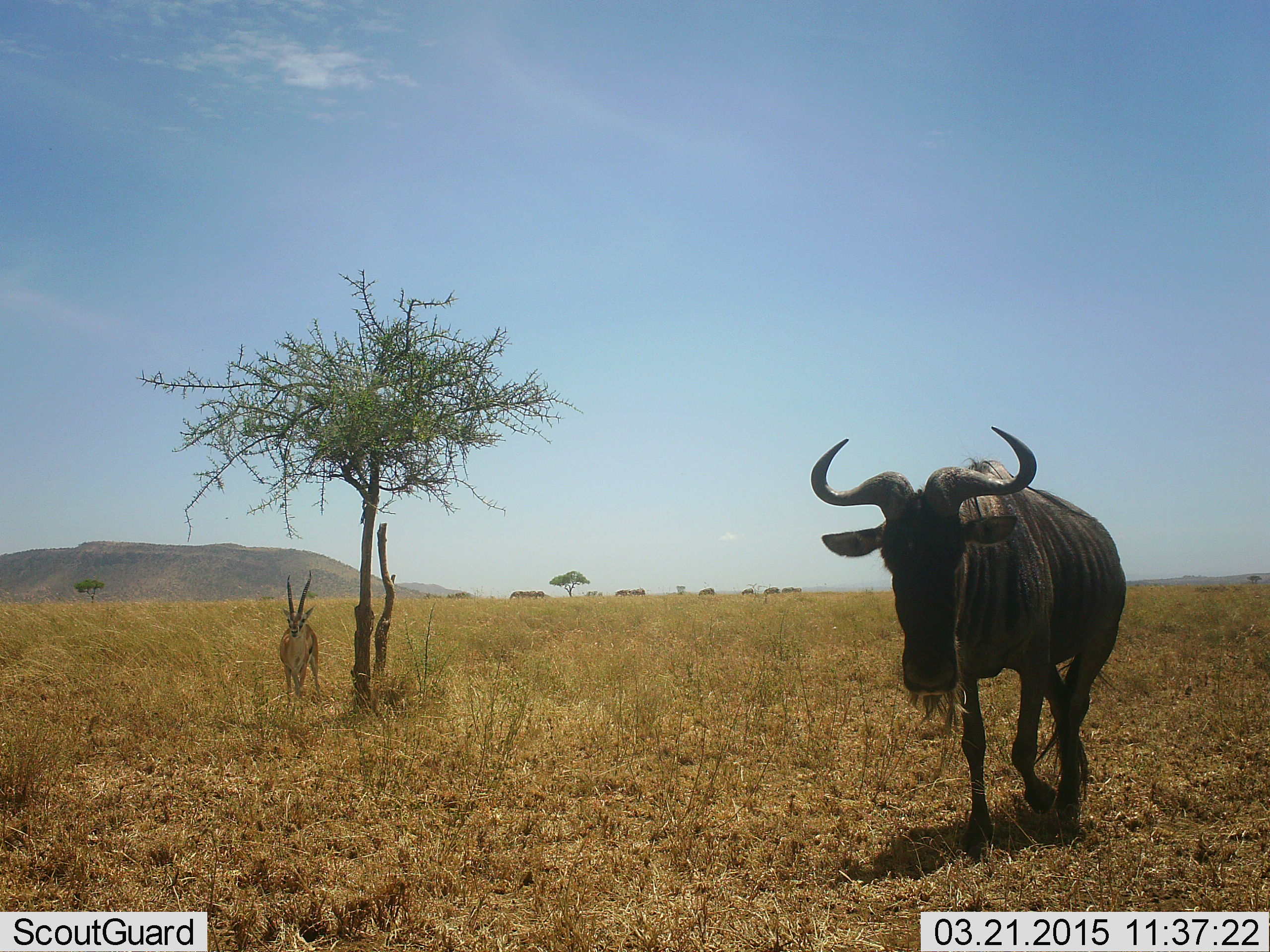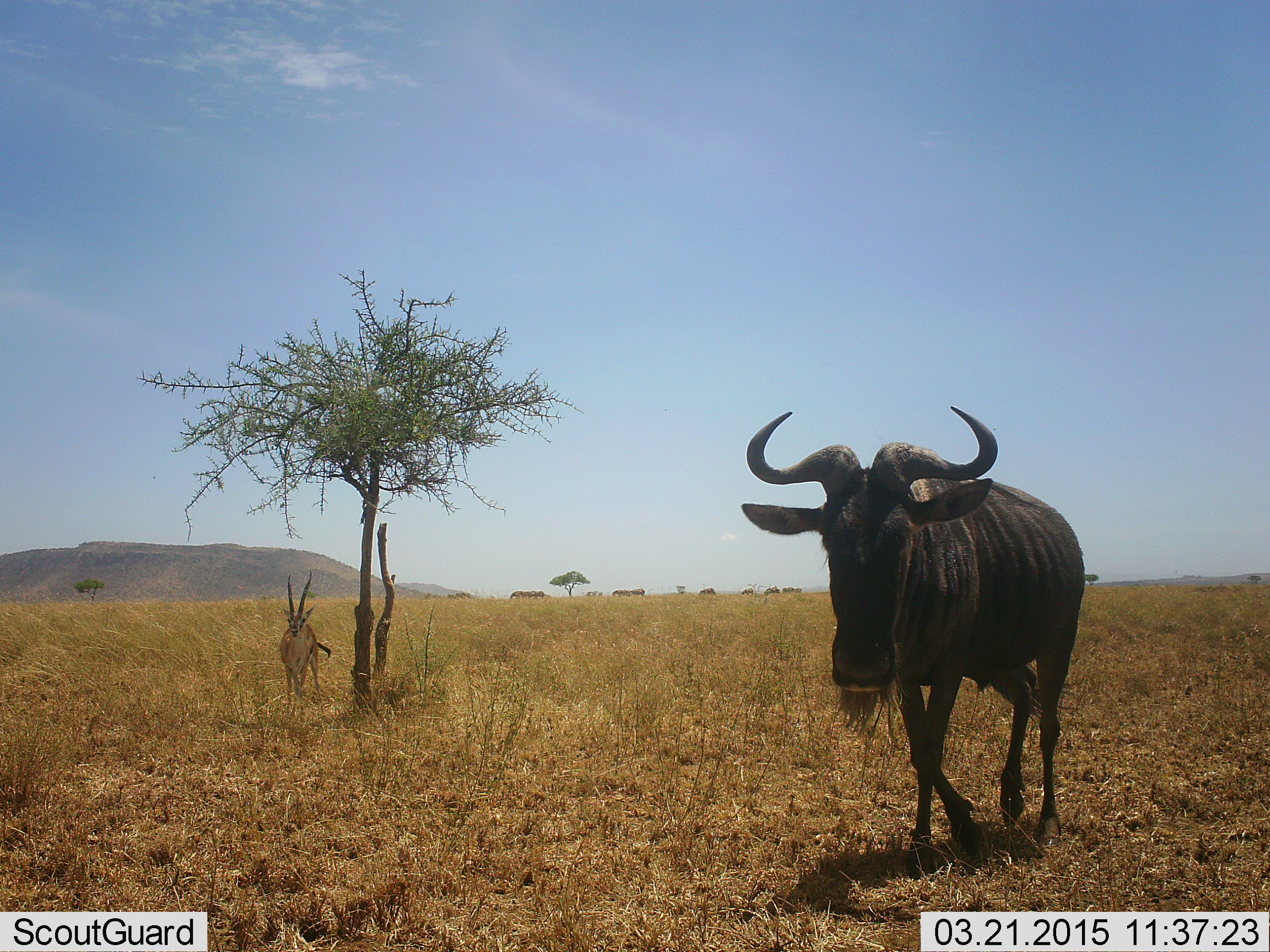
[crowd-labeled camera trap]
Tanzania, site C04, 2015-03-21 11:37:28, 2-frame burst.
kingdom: Animalia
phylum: Chordata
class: Mammalia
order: Artiodactyla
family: Bovidae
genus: Eudorcas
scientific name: Eudorcas thomsonii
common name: thomson's gazelle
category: gazellethomsons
Gazellethomsons (thomson's gazelle) (Eudorcas thomsonii), count 1. Behavior (volunteer vote fractions): standing 100%, resting 0%, moving 0%, interacting 0%. Young present (vote fraction): 0%. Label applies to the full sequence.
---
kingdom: Animalia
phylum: Chordata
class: Mammalia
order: Artiodactyla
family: Bovidae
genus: Connochaetes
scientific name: Connochaetes taurinus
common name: blue wildebeest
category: wildebeest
Wildebeest (blue wildebeest) (Connochaetes taurinus), count 1. Behavior (volunteer vote fractions): standing 5%, resting 0%, moving 95%, interacting 0%. Young present (vote fraction): 0%. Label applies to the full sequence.